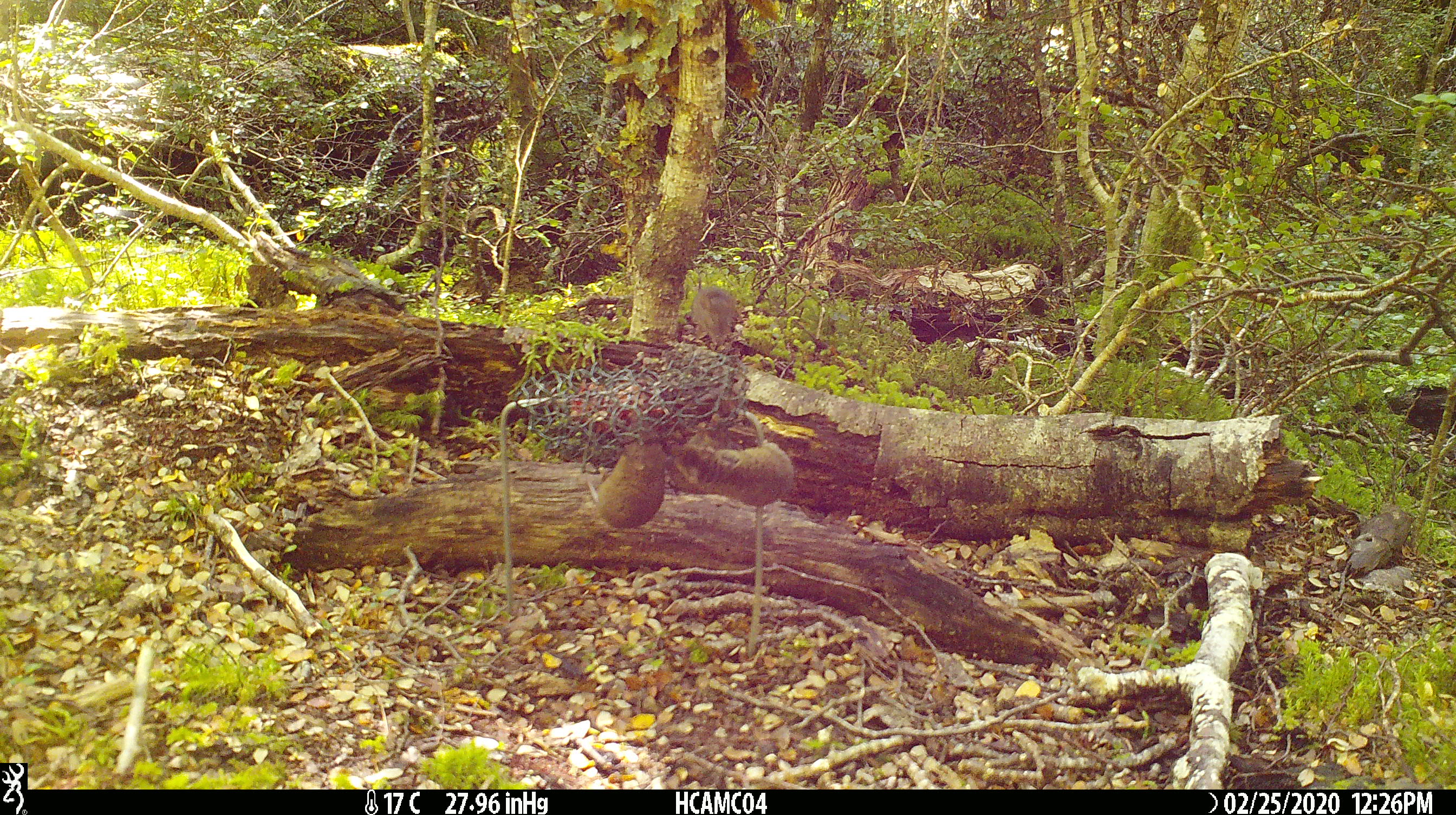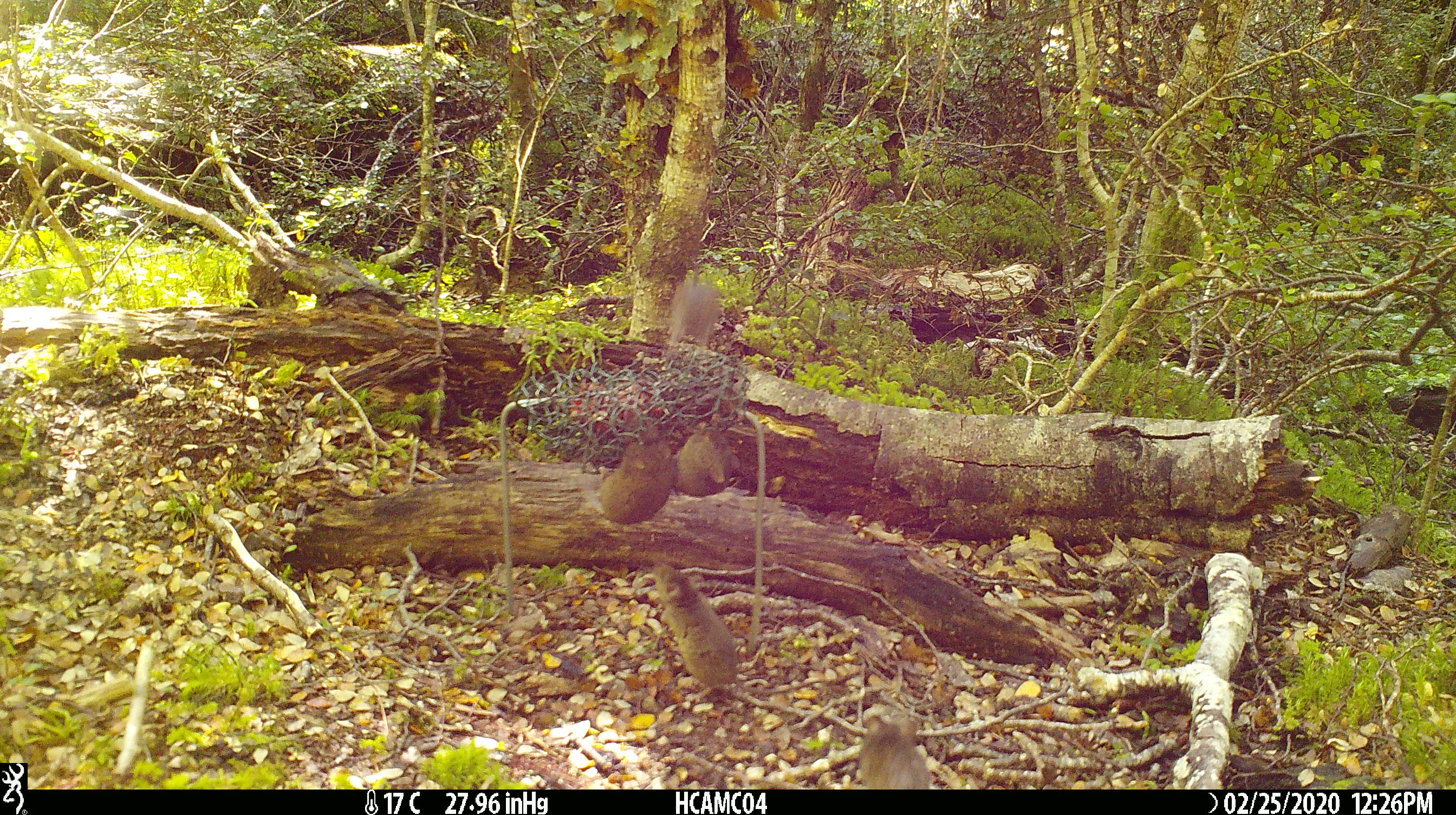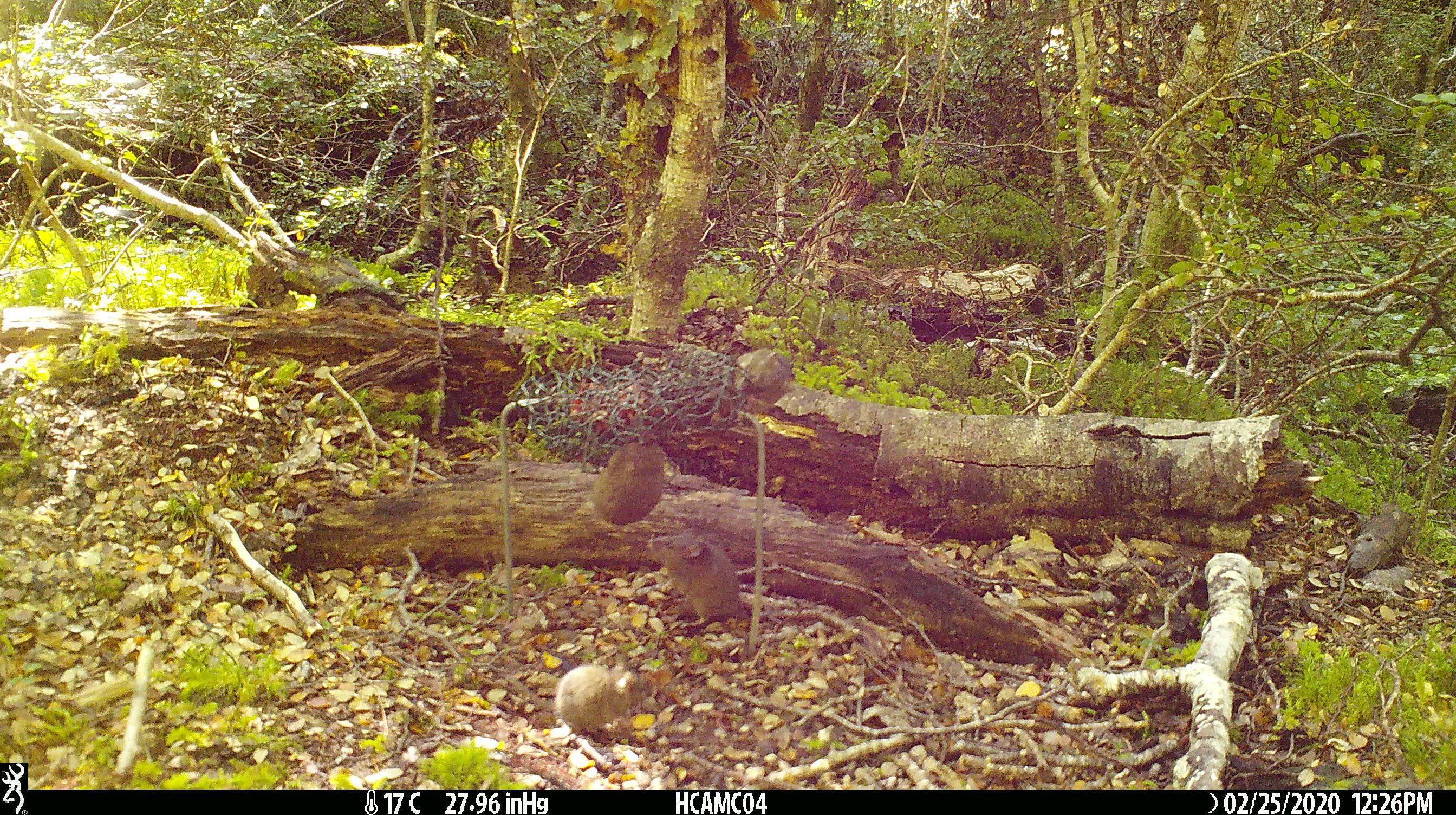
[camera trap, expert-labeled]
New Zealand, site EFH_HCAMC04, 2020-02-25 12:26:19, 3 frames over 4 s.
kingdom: Animalia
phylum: Chordata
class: Mammalia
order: Rodentia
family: Muridae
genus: Mus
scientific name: Mus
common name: mouse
Mouse (Mus).